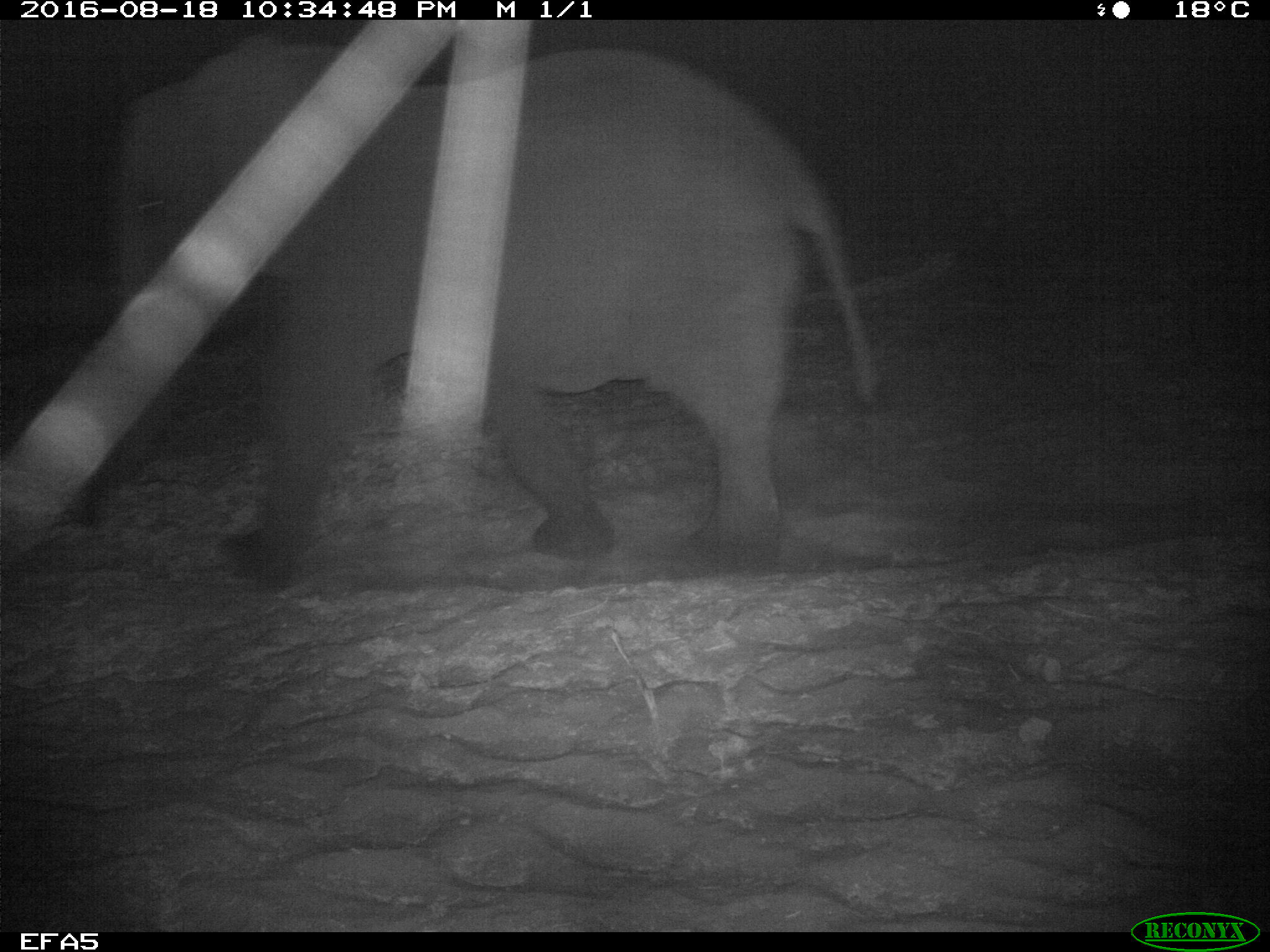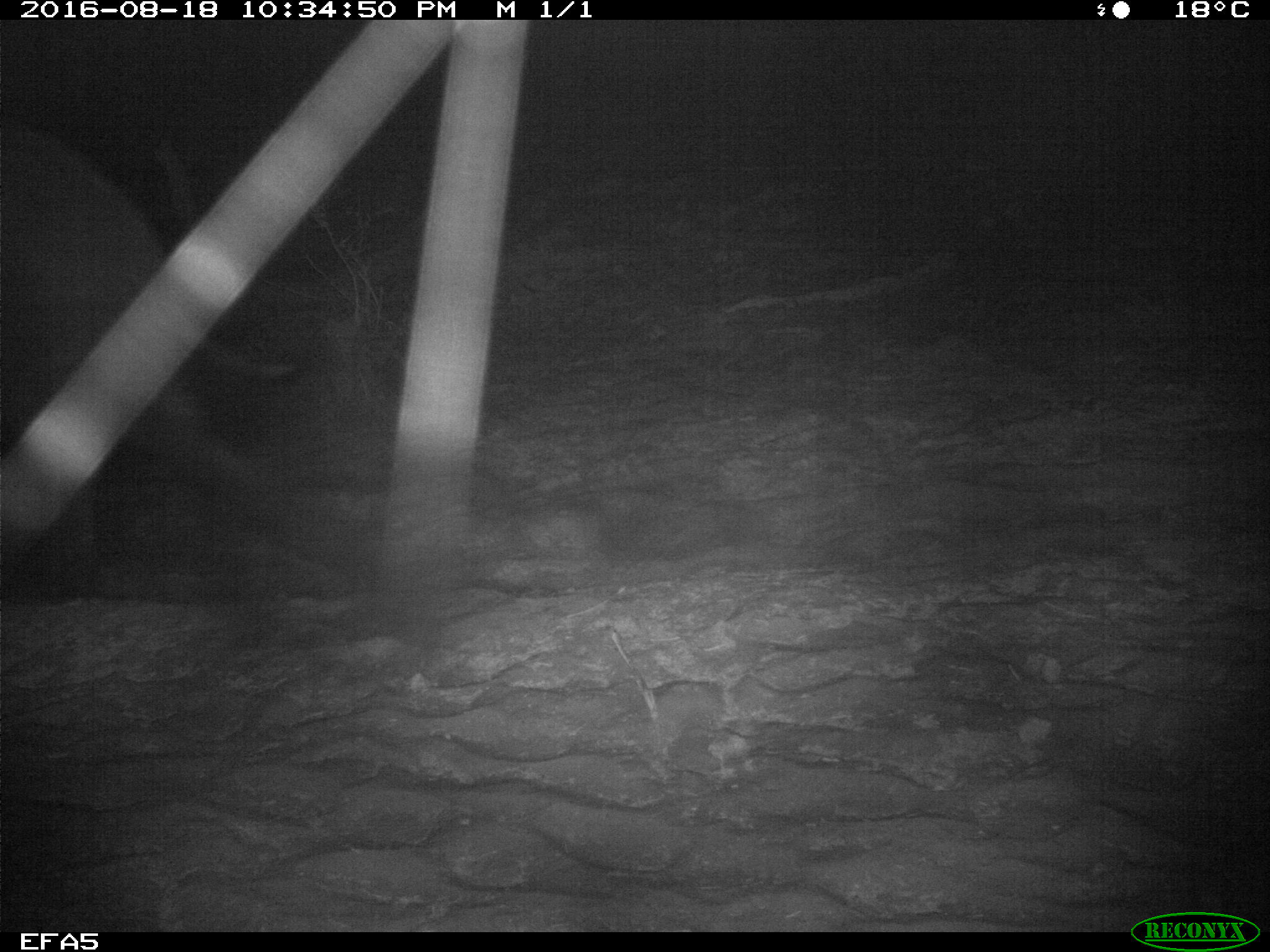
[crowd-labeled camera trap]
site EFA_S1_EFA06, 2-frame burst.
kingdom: Animalia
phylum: Chordata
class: Mammalia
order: Proboscidea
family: Elephantidae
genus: Loxodonta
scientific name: Loxodonta africana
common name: african bush elephant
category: elephant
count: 1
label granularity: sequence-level